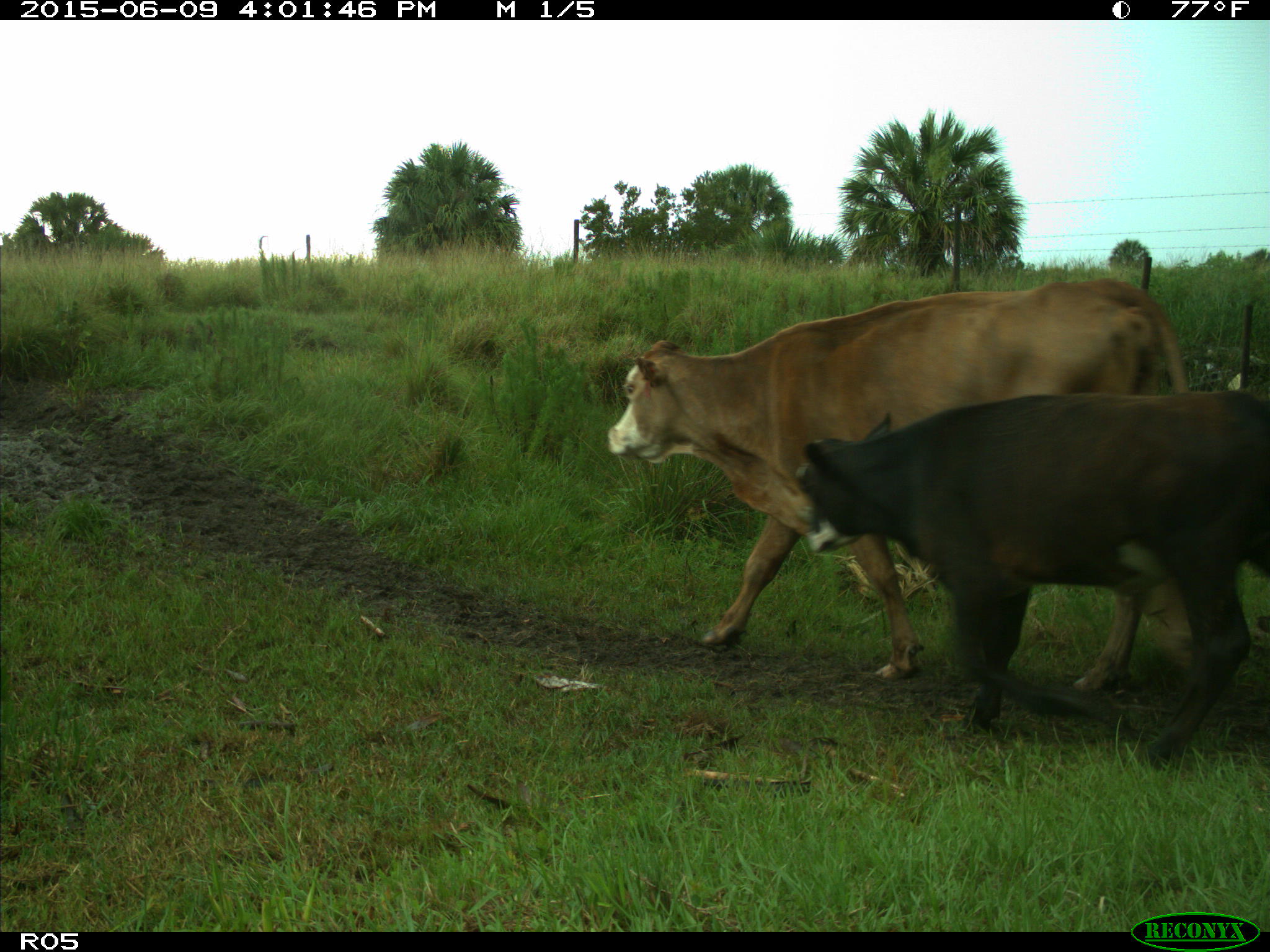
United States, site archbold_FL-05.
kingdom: Animalia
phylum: Chordata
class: Mammalia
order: Artiodactyla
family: Bovidae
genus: Bos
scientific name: Bos taurus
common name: domestic cow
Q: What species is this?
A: Bos taurus (domestic cow).